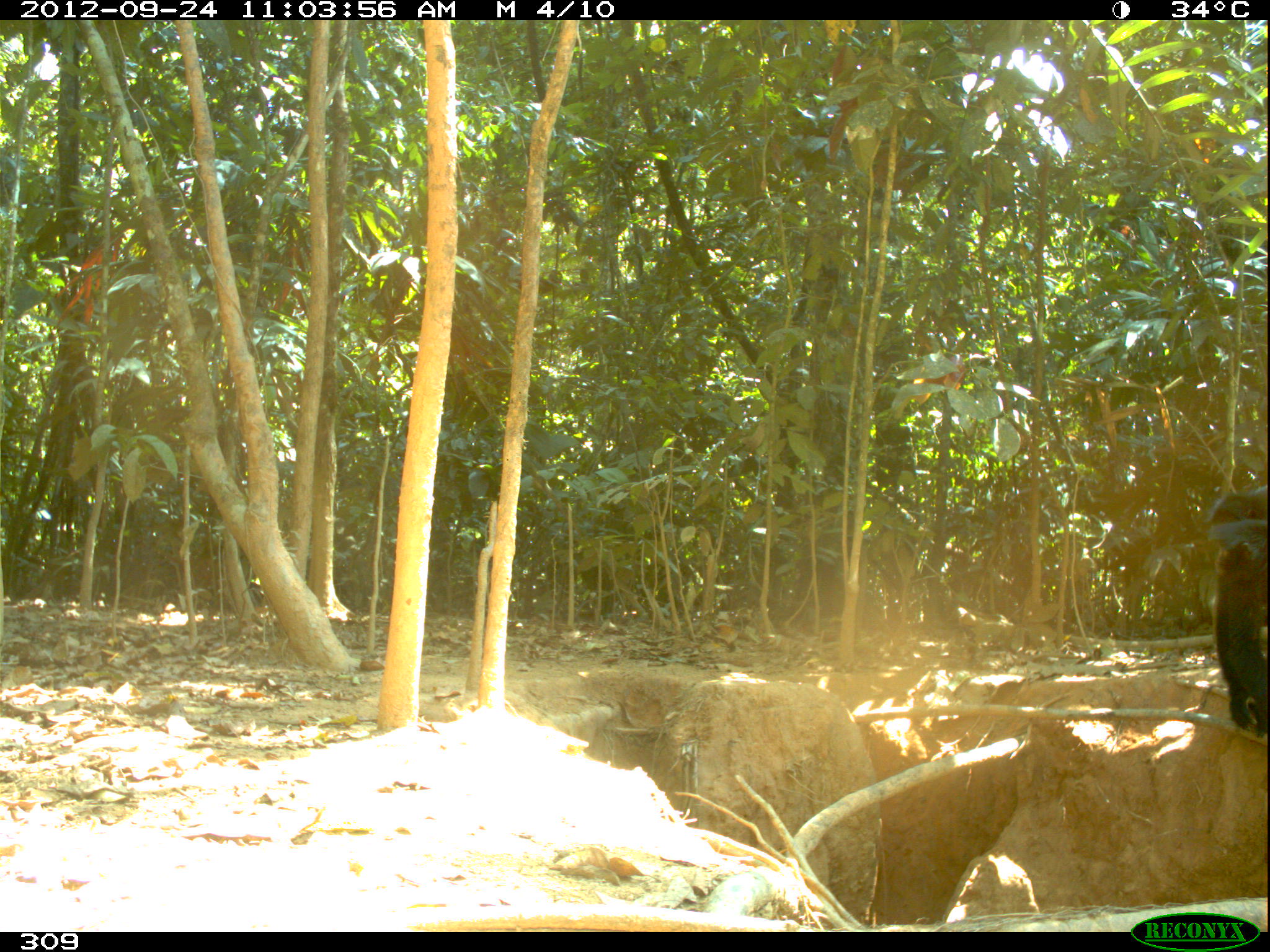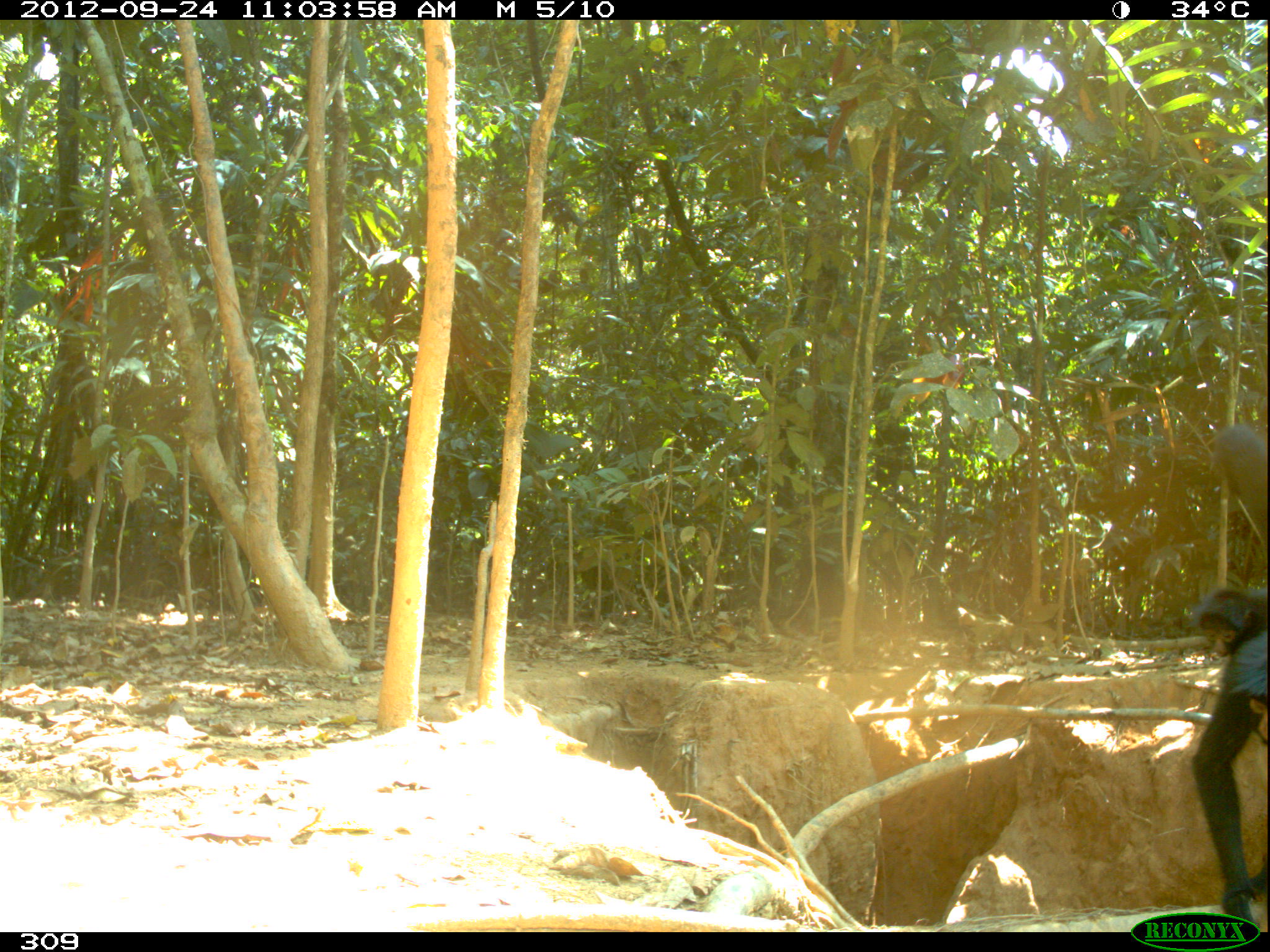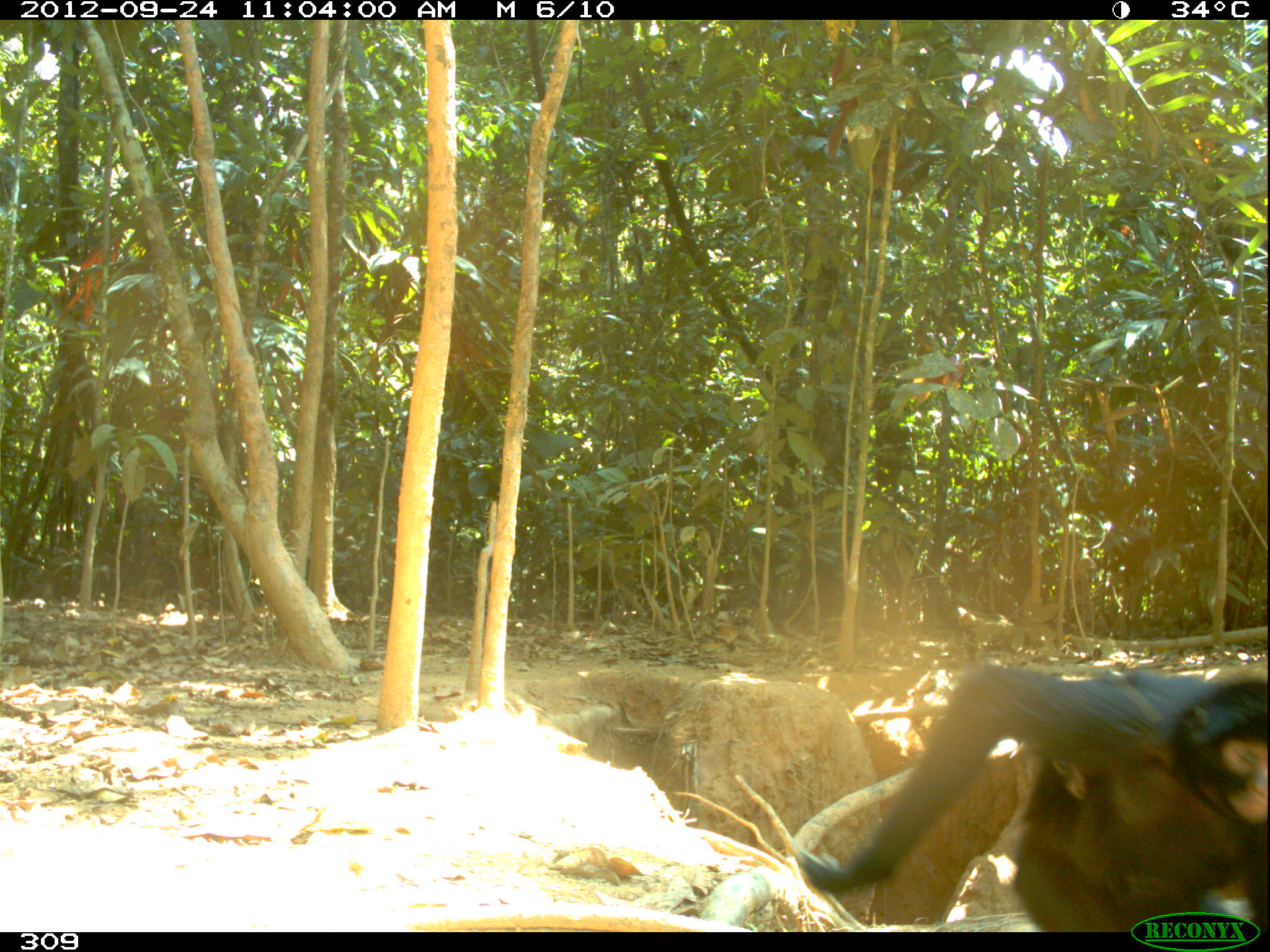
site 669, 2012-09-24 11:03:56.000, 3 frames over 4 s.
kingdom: Animalia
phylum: Chordata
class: Mammalia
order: Primates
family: Atelidae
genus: Ateles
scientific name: Ateles chamek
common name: black-faced black spider monkey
Ateles chamek (black-faced black spider monkey).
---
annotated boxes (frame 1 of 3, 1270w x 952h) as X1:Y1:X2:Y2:
ateles chamek: 1203:486:1265:737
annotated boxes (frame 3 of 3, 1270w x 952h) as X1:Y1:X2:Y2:
ateles chamek: 787:659:1270:928; 1021:738:1102:831